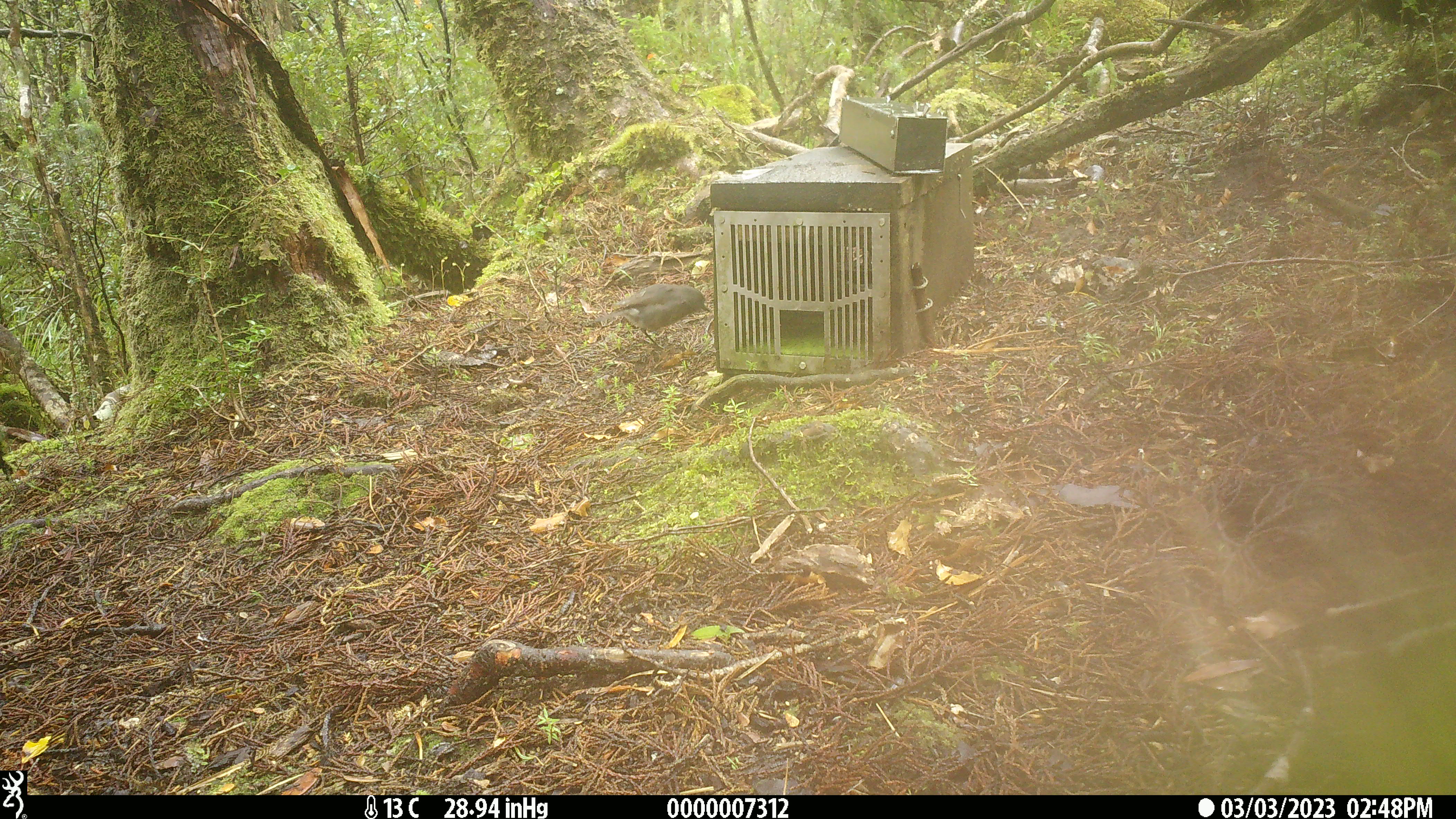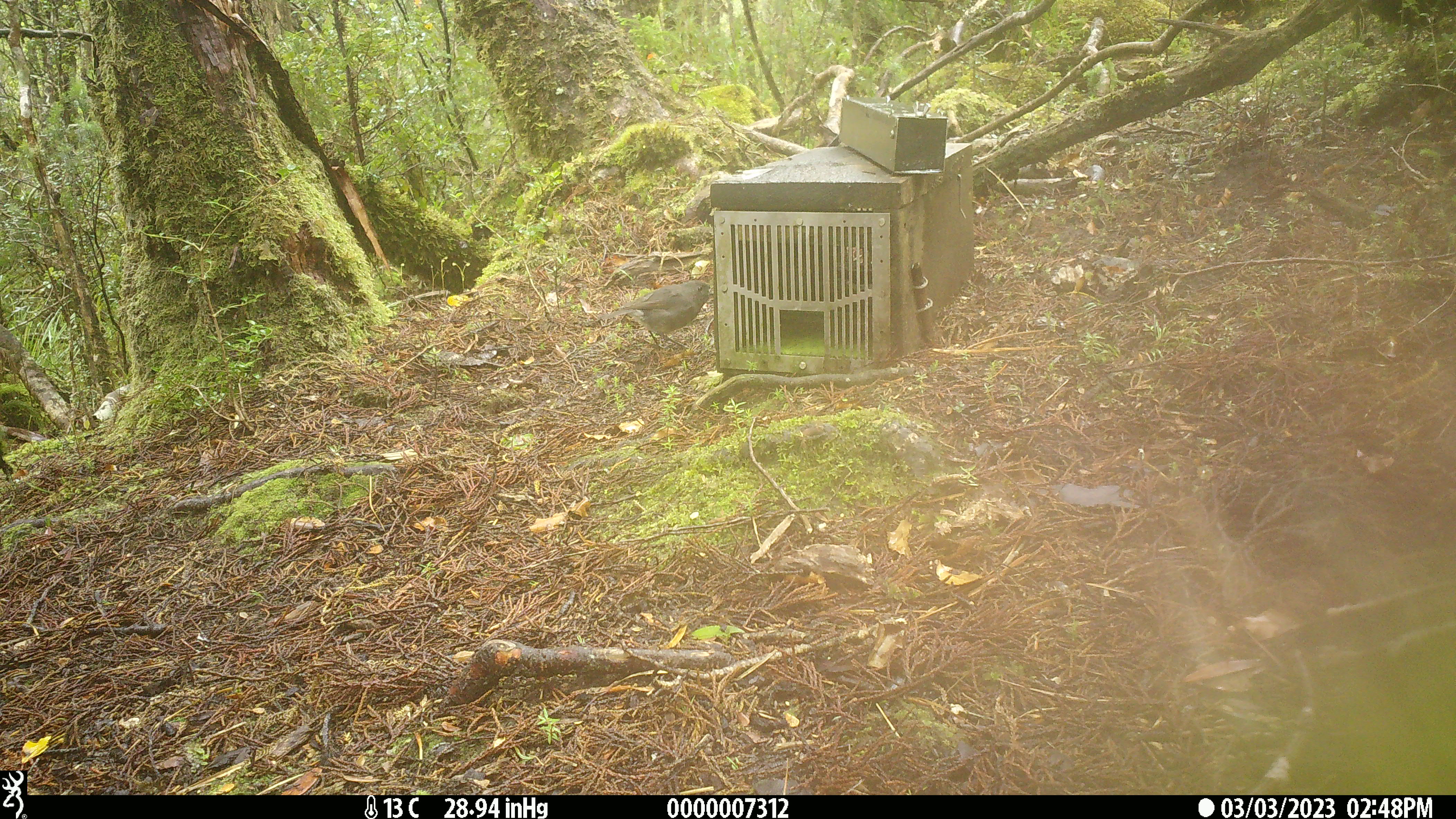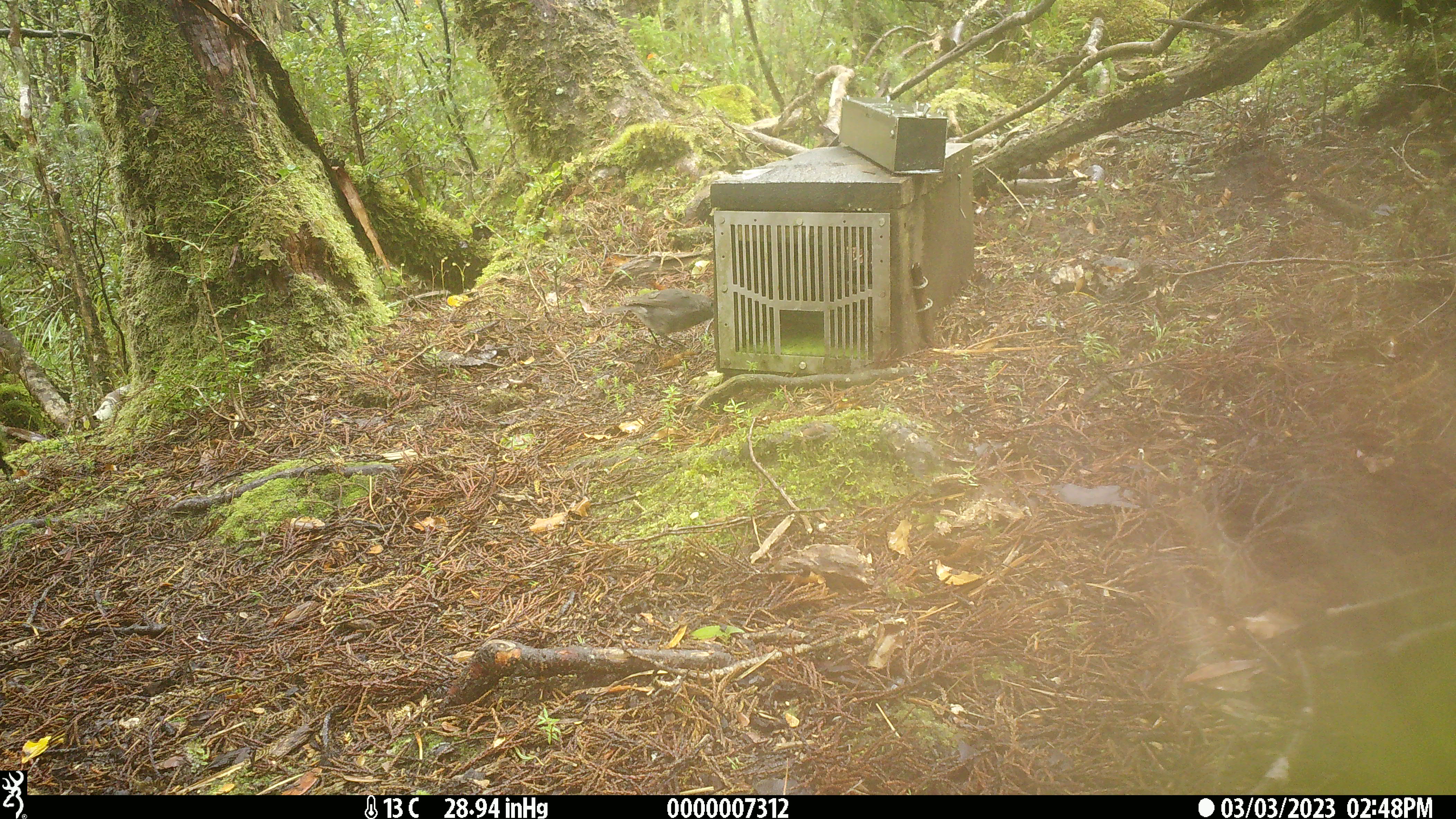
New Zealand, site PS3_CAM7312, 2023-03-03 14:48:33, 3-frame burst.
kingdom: Animalia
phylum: Chordata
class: Aves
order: Passeriformes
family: Petroicidae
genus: Petroica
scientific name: Petroica australis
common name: new zealand robin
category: robin